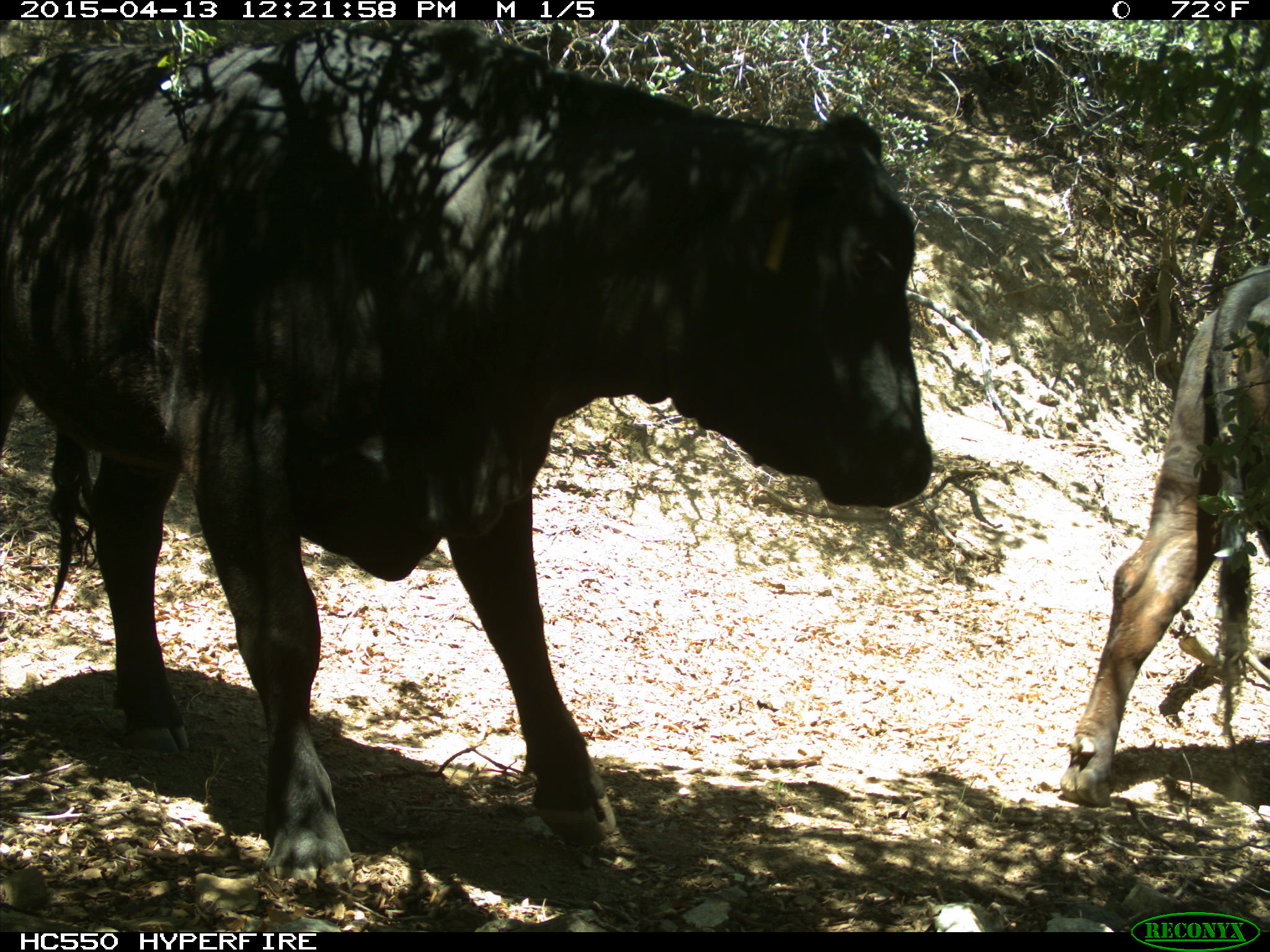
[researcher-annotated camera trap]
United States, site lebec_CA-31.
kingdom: Animalia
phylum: Chordata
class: Mammalia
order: Artiodactyla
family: Bovidae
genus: Bos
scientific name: Bos taurus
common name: domestic cow